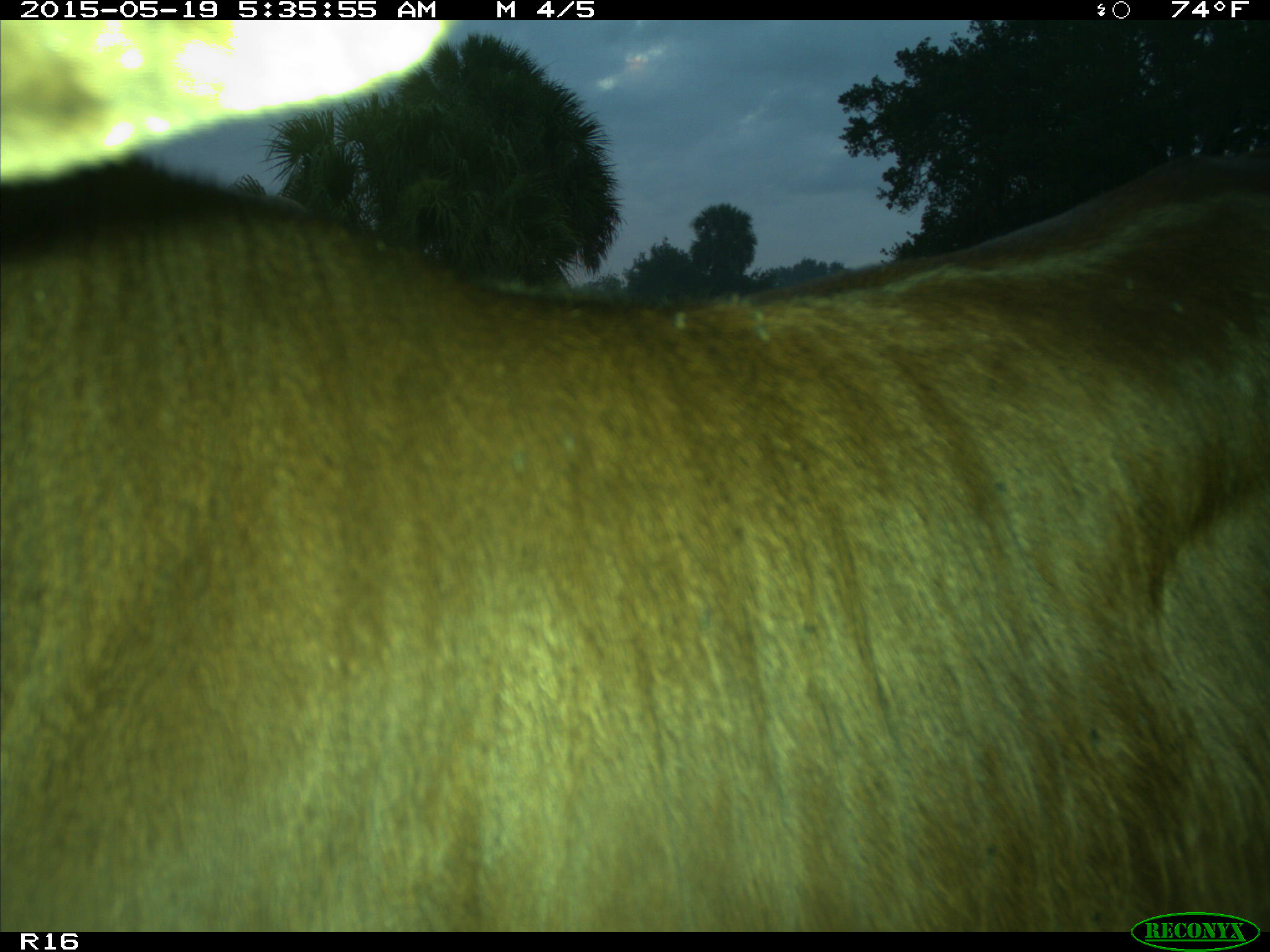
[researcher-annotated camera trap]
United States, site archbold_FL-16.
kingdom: Animalia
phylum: Chordata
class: Mammalia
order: Artiodactyla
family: Bovidae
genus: Bos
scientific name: Bos taurus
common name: domestic cow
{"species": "Bos taurus (domestic cow)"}